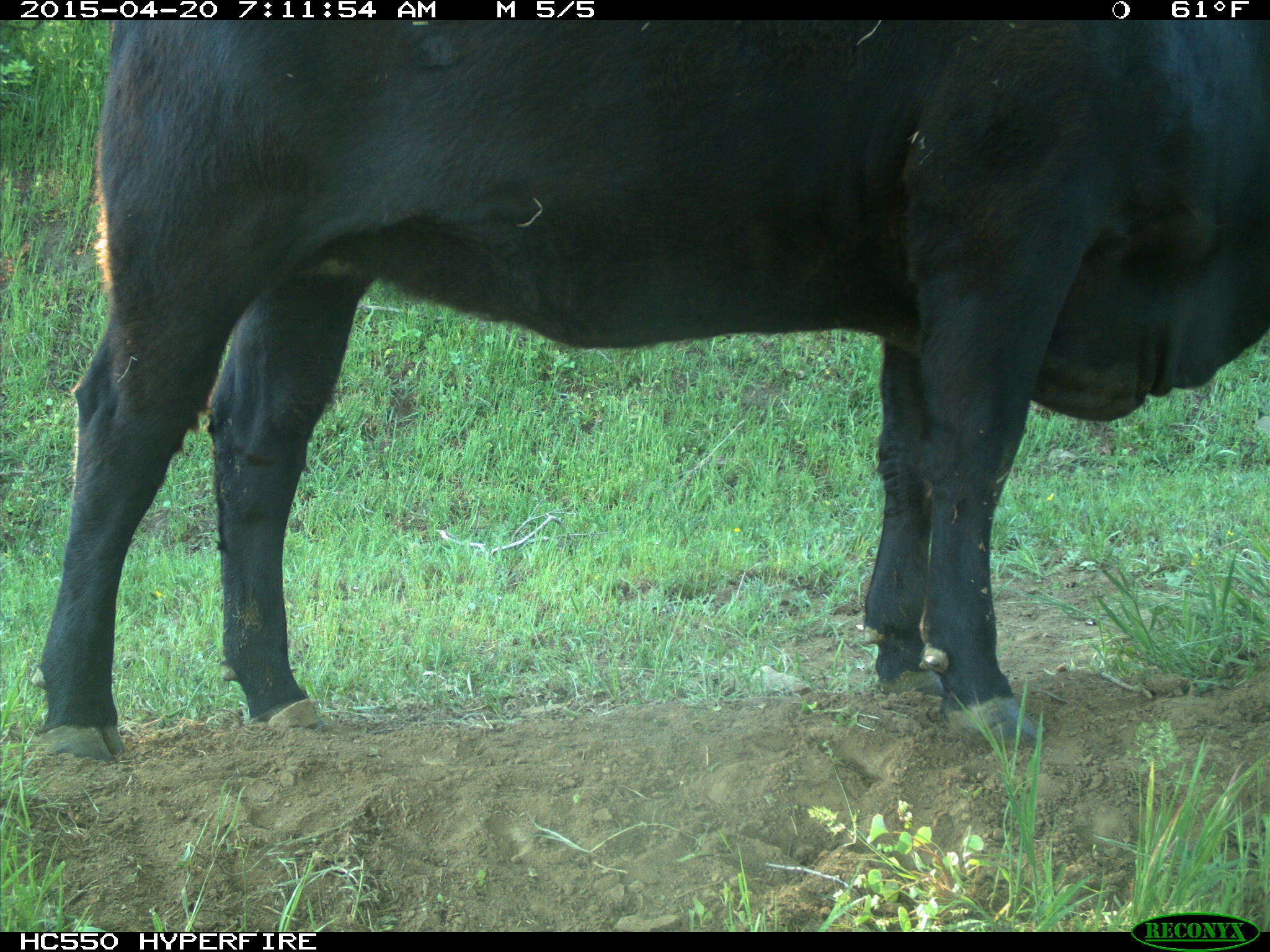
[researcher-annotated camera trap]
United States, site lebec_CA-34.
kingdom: Animalia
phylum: Chordata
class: Mammalia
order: Artiodactyla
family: Bovidae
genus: Bos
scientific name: Bos taurus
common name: domestic cow